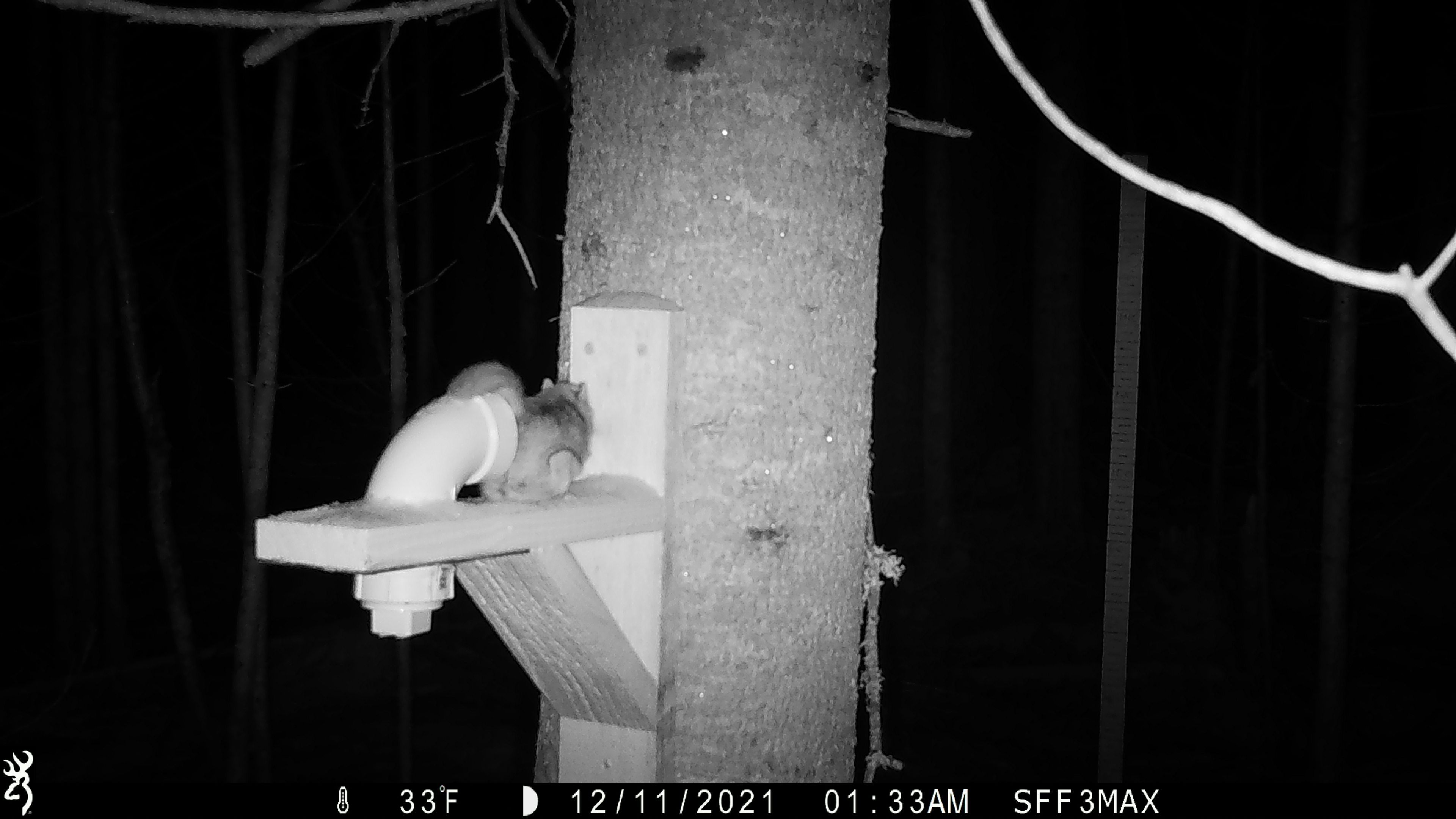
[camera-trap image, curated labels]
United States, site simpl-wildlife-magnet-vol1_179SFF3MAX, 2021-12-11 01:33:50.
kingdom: Animalia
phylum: Chordata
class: Mammalia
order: Rodentia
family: Sciuridae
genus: Glaucomys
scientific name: Glaucomys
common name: flying squirrel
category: flying squirrel sp.